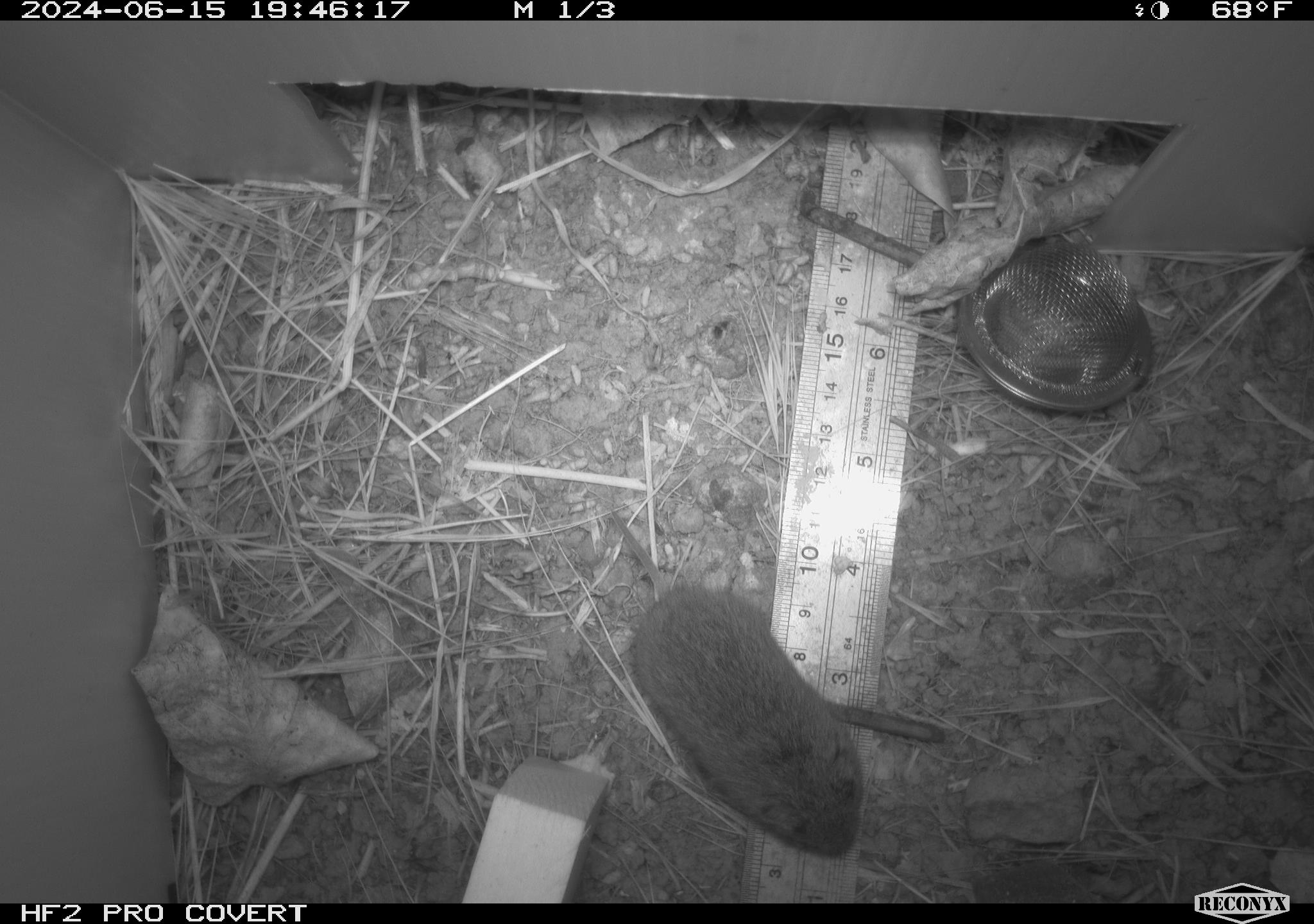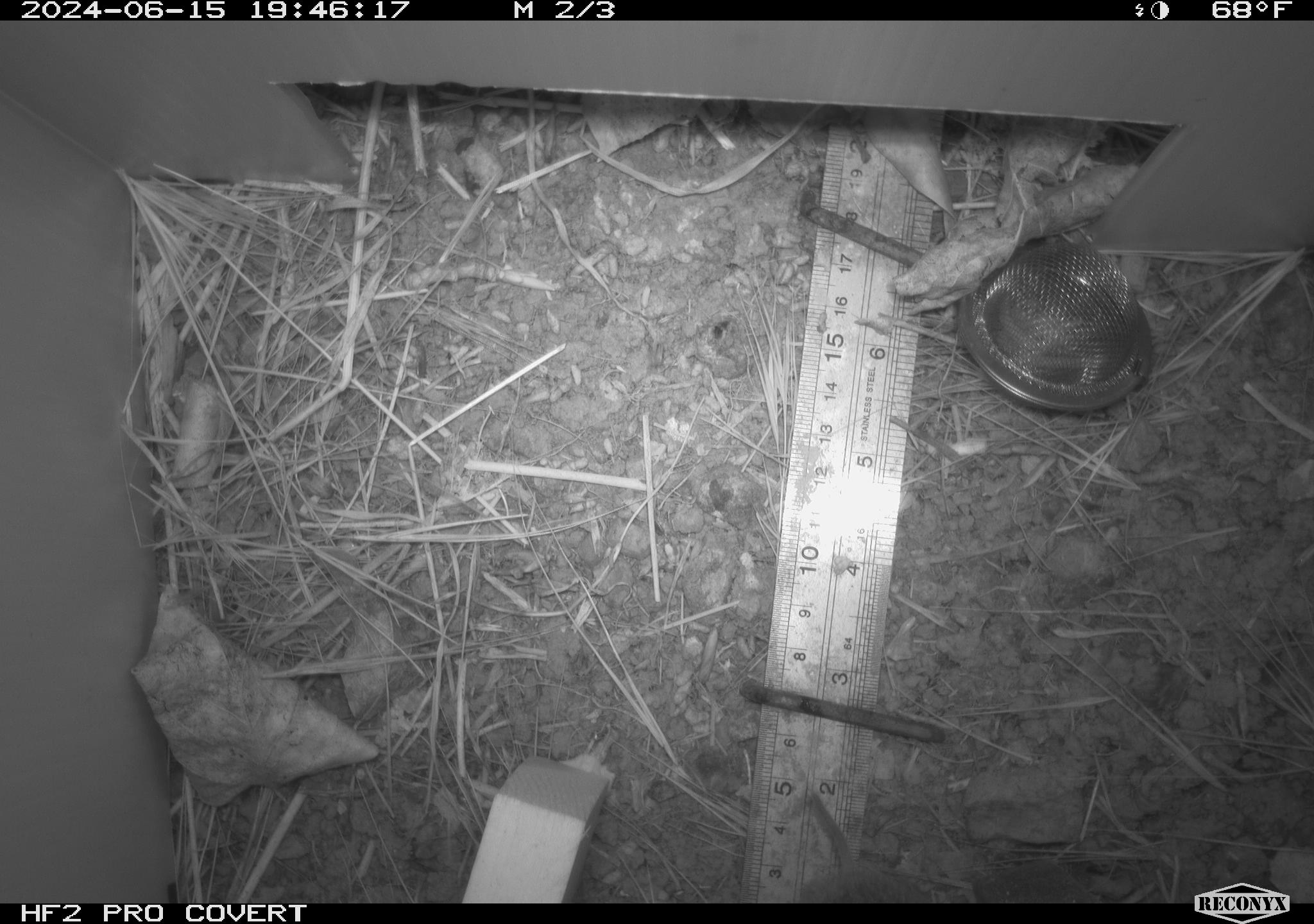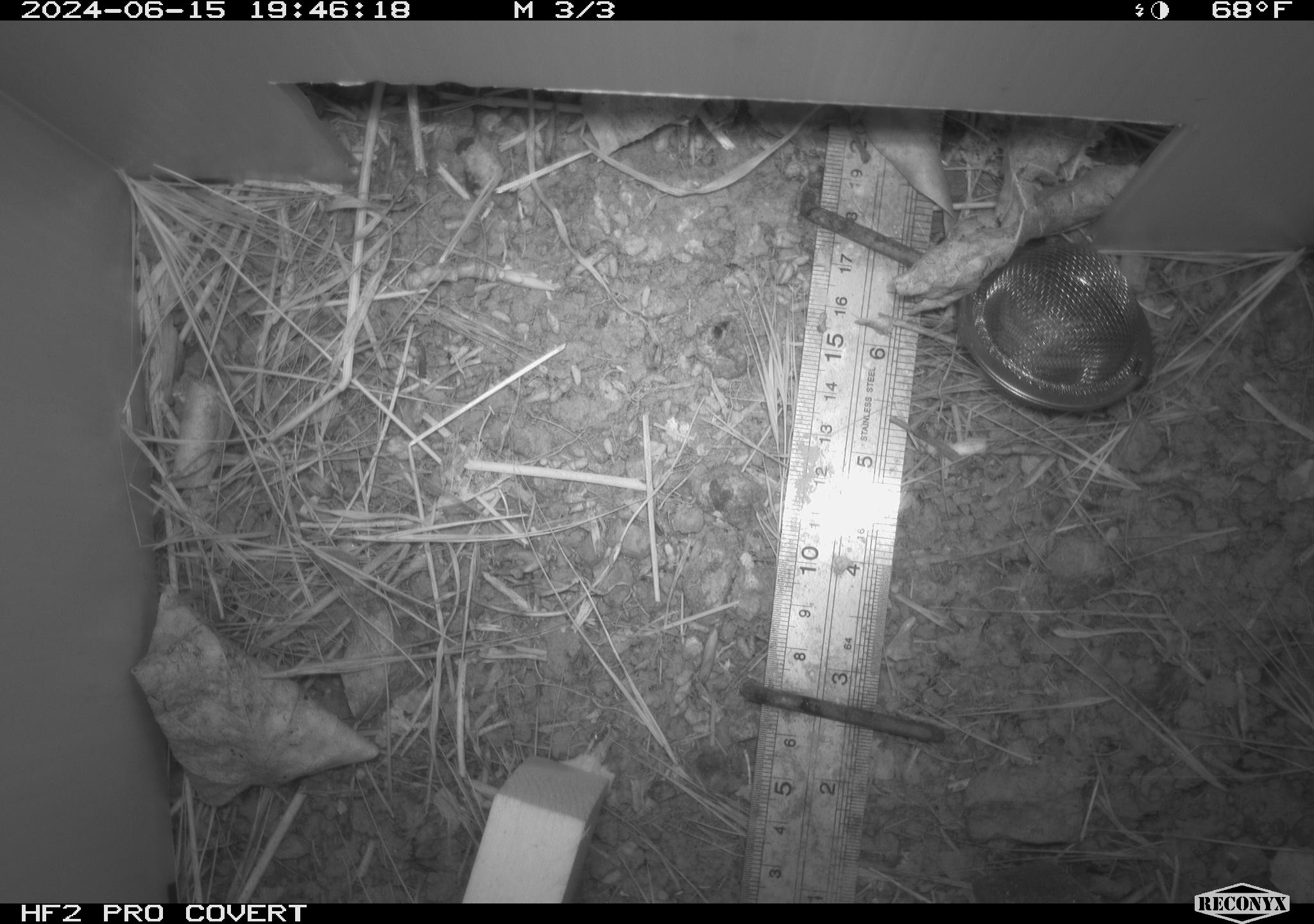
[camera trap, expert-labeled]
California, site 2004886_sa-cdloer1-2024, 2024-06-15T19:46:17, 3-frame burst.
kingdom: Animalia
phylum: Chordata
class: Mammalia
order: Rodentia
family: Cricetidae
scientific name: Arvicolinae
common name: voles, lemmings, and muskrats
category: arvicolinae subfamily